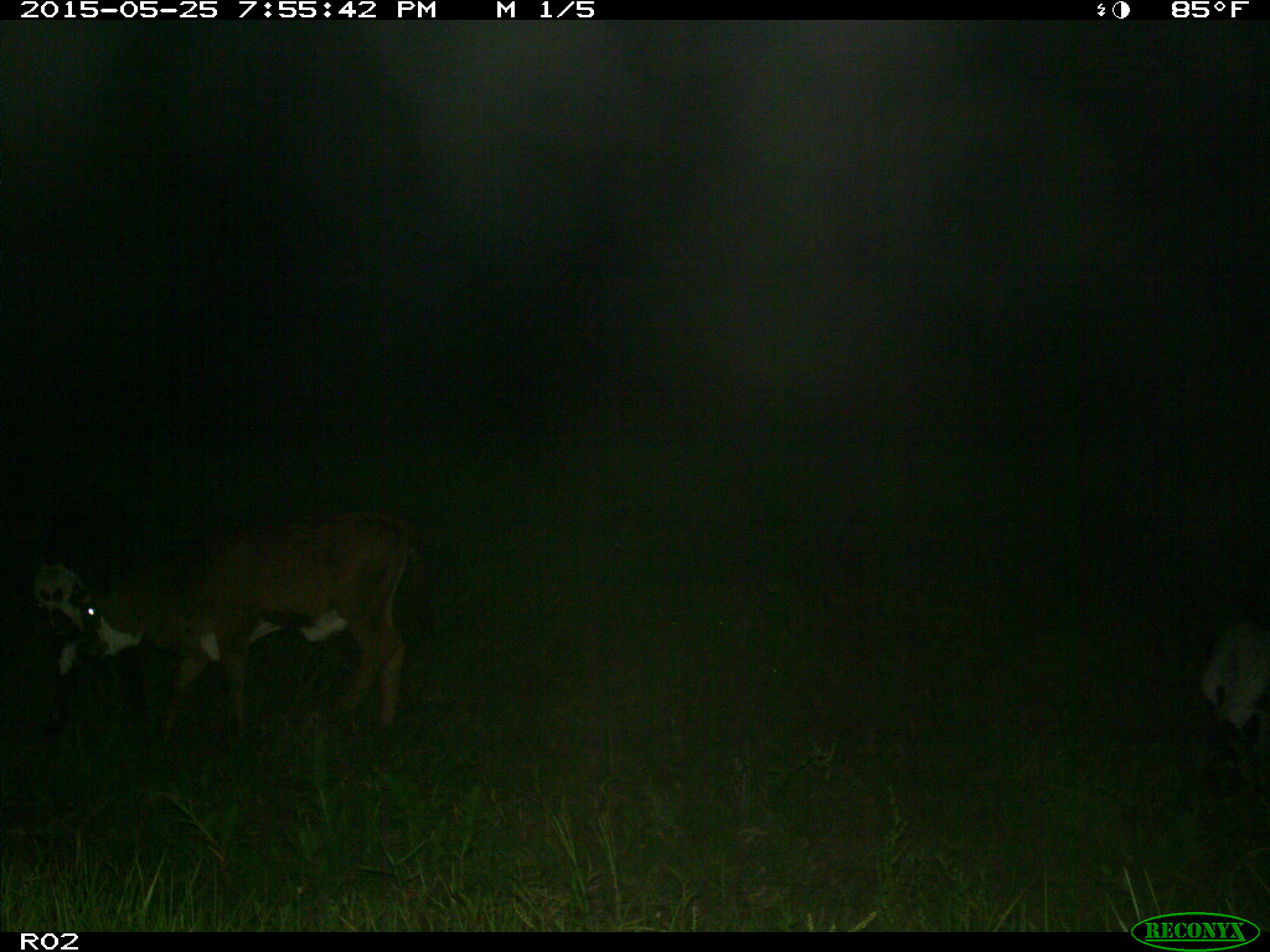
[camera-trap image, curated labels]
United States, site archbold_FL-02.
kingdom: Animalia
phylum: Chordata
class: Mammalia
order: Artiodactyla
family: Bovidae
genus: Bos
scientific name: Bos taurus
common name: domestic cow